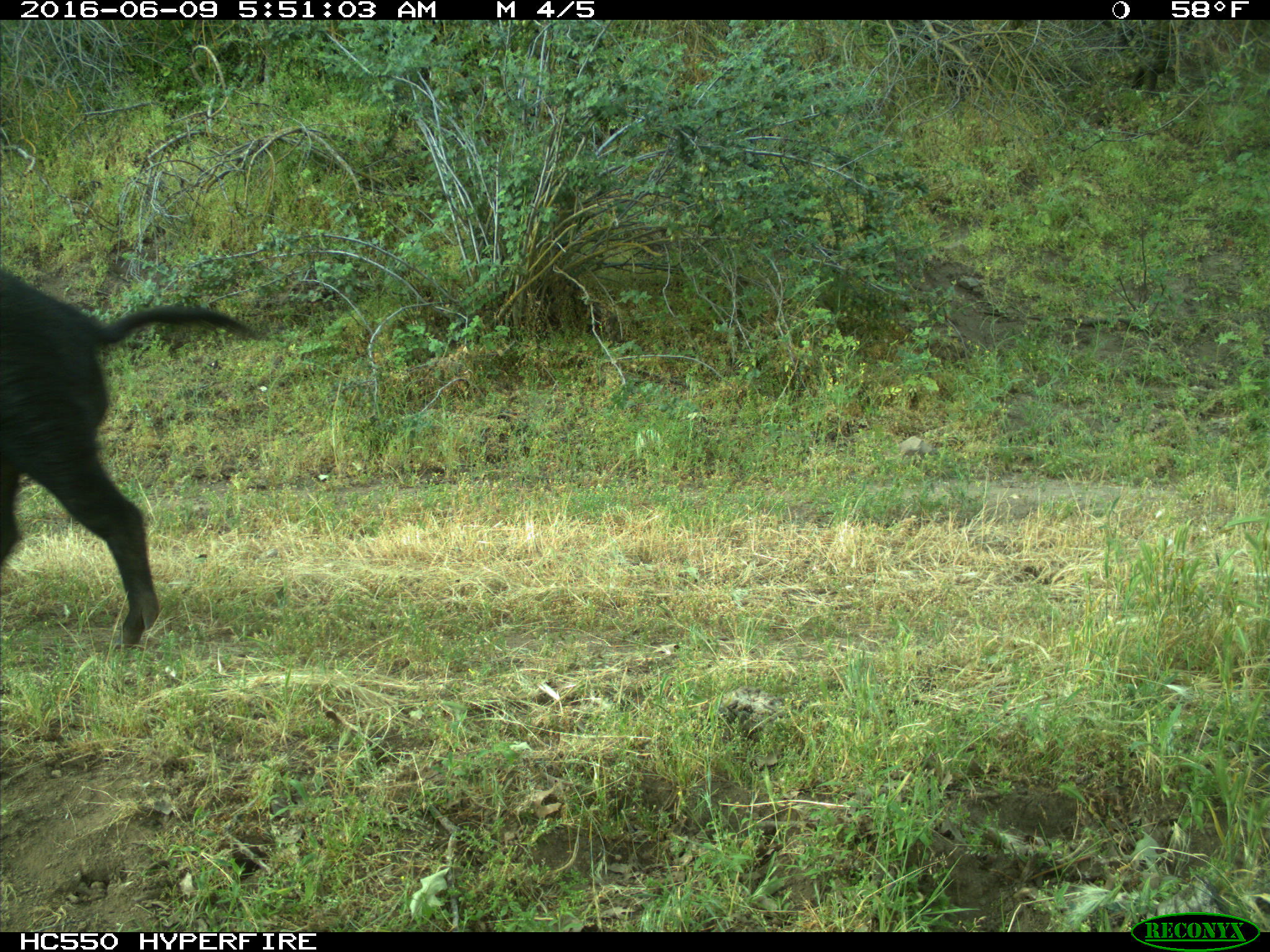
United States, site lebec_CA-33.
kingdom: Animalia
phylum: Chordata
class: Mammalia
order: Artiodactyla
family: Suidae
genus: Sus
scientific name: Sus scrofa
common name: wild boar